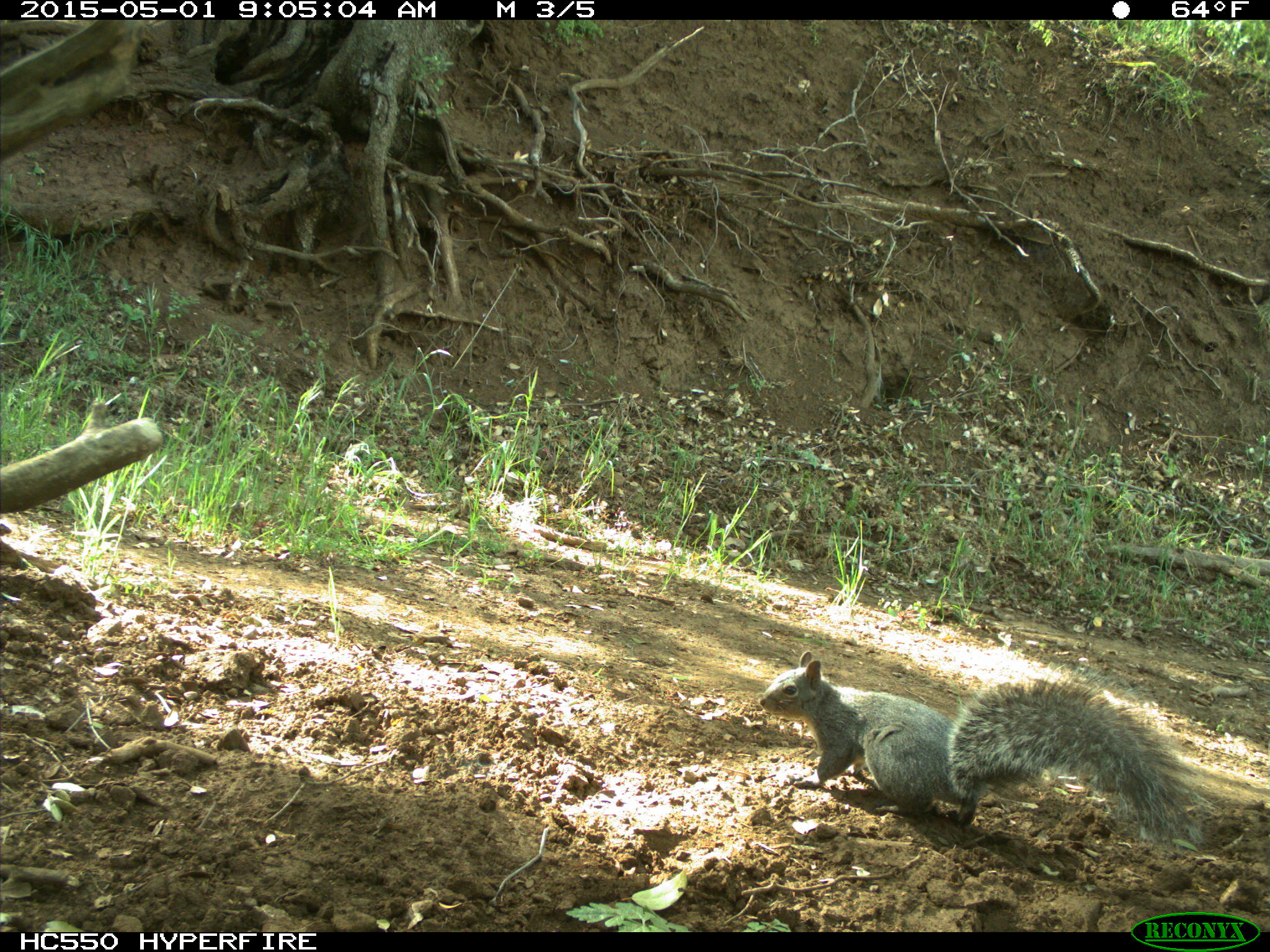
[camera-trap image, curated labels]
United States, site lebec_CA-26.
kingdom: Animalia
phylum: Chordata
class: Mammalia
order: Rodentia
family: Sciuridae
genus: Sciurus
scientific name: Sciurus carolinensis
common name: eastern gray squirrel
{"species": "Sciurus carolinensis (eastern gray squirrel)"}